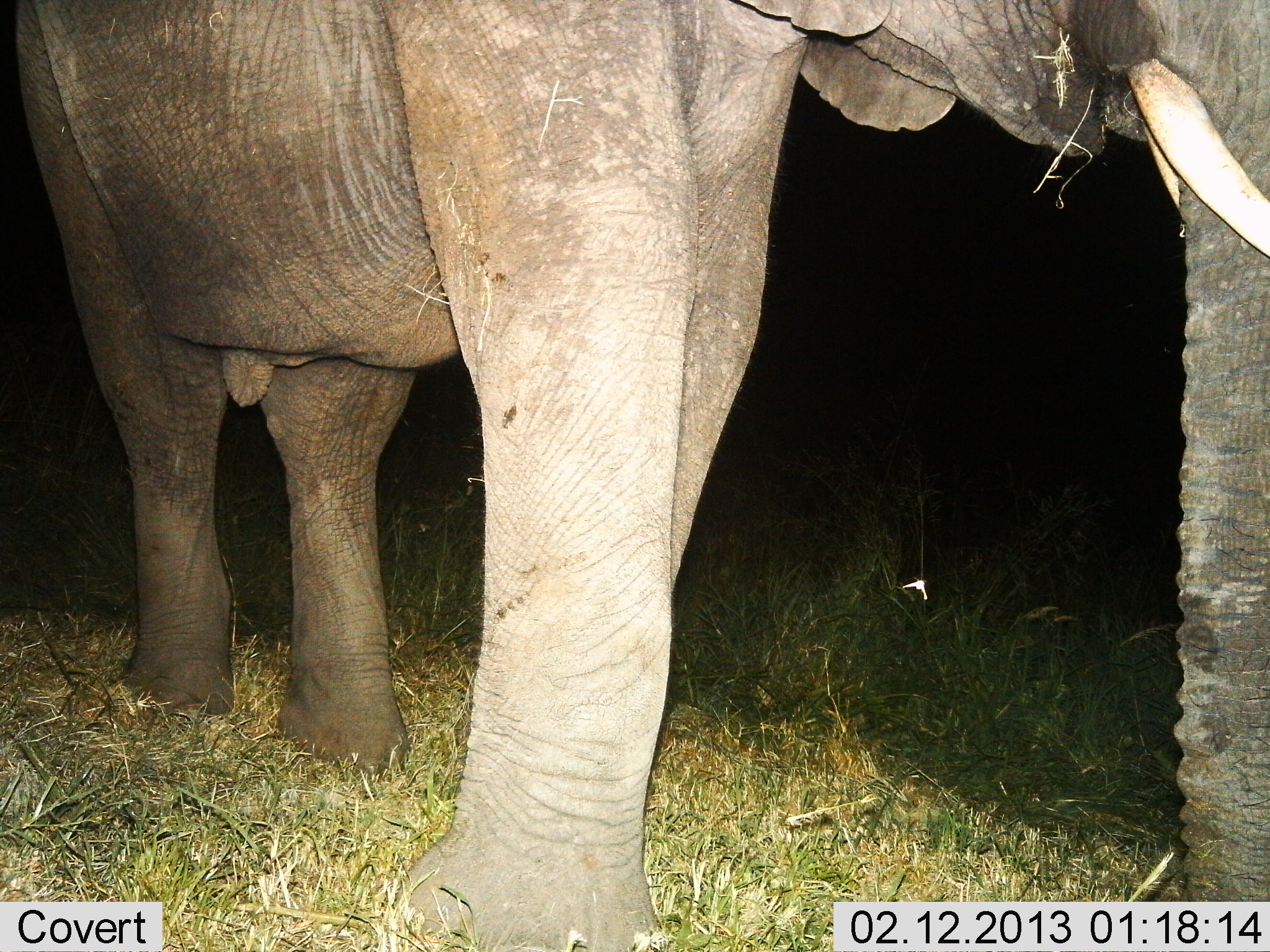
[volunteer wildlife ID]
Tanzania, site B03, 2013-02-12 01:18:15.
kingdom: Animalia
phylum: Chordata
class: Mammalia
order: Proboscidea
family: Elephantidae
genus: Loxodonta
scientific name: Loxodonta africana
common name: african bush elephant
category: elephant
Elephant (african bush elephant) (Loxodonta africana), count 1. Behavior (volunteer vote fractions): standing 81%, resting 0%, moving 10%, interacting 0%. Young present (vote fraction): 0%. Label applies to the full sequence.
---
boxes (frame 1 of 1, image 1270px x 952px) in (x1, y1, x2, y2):
animal: (0, 0, 1270, 952)